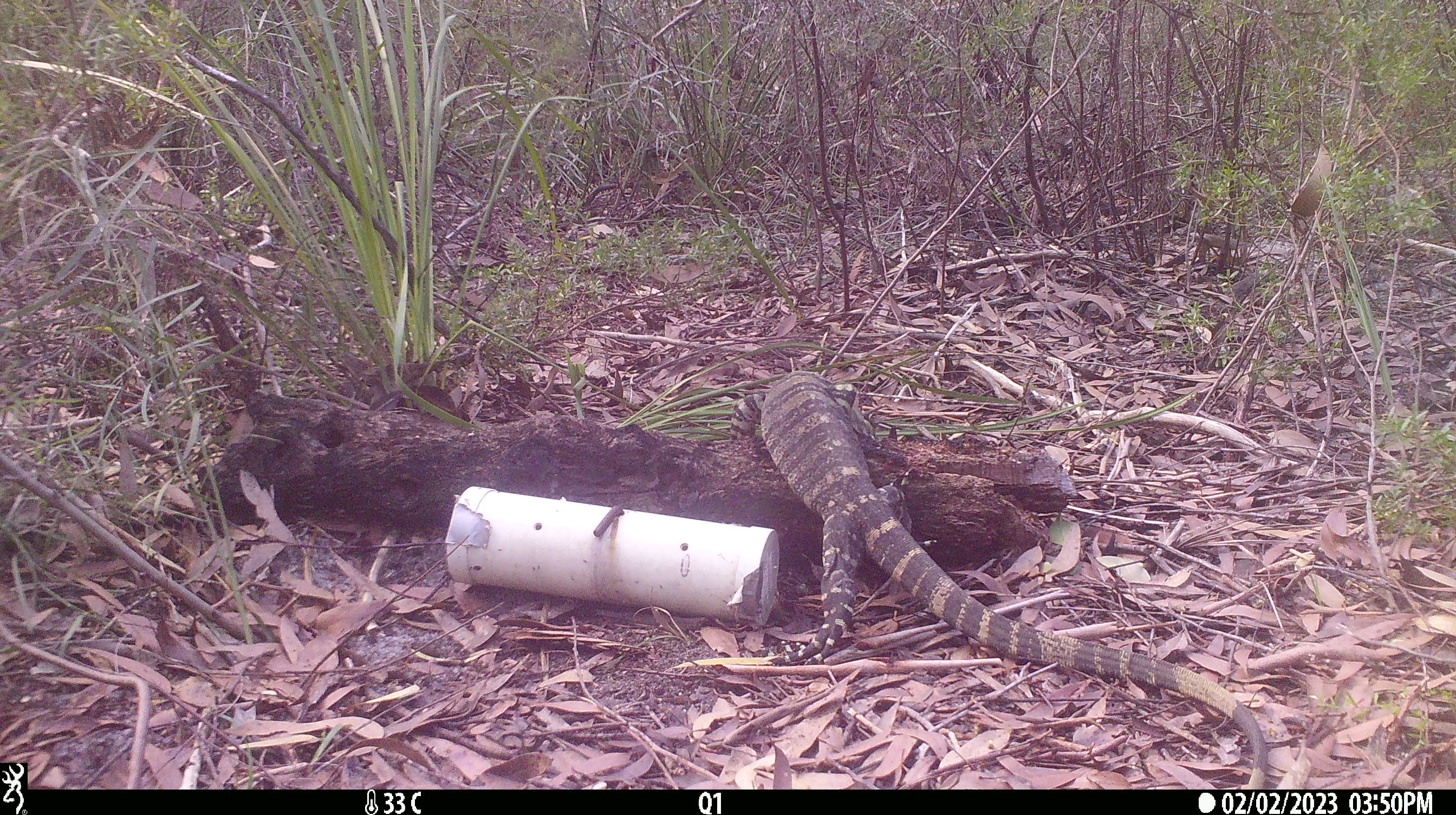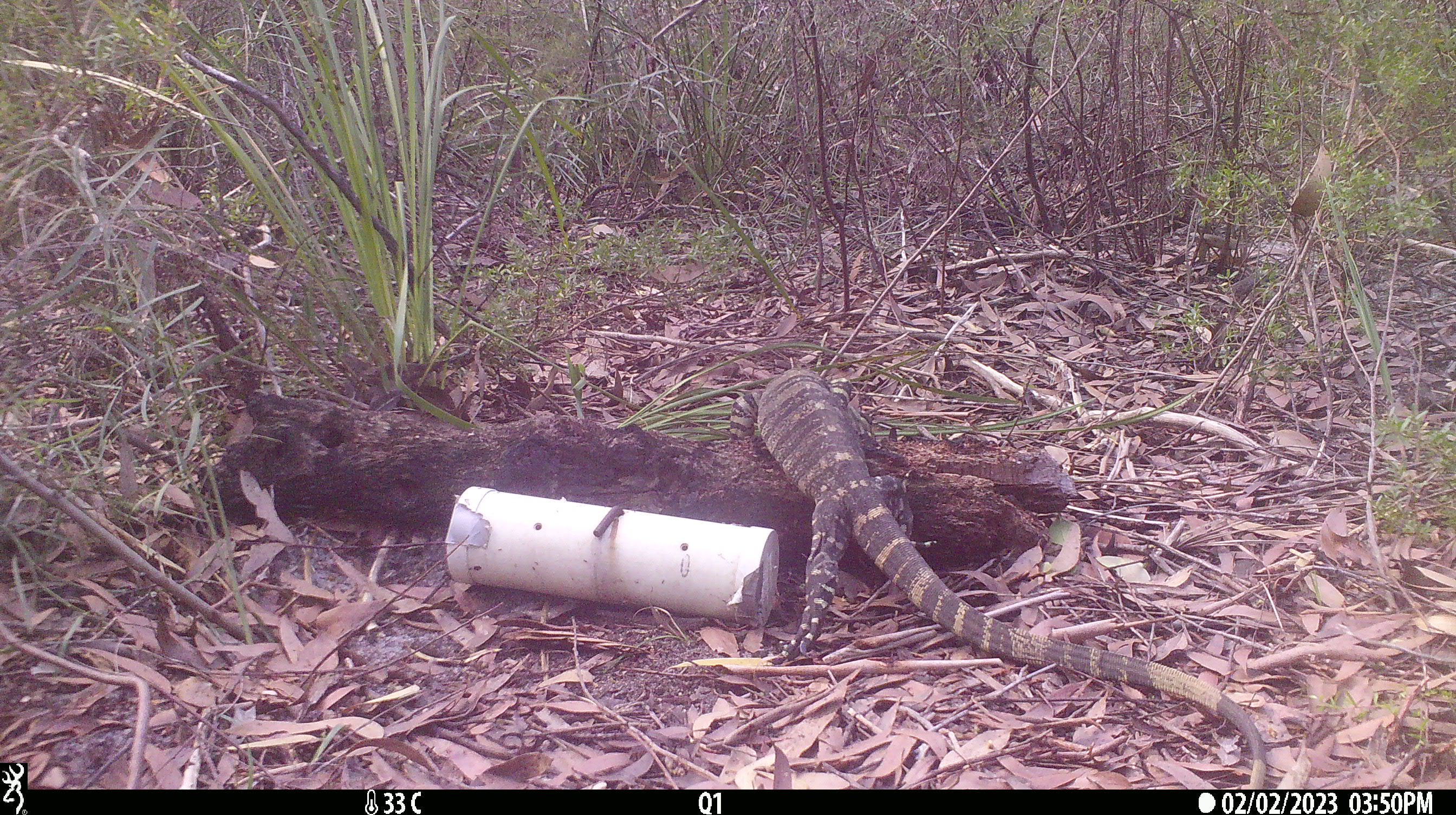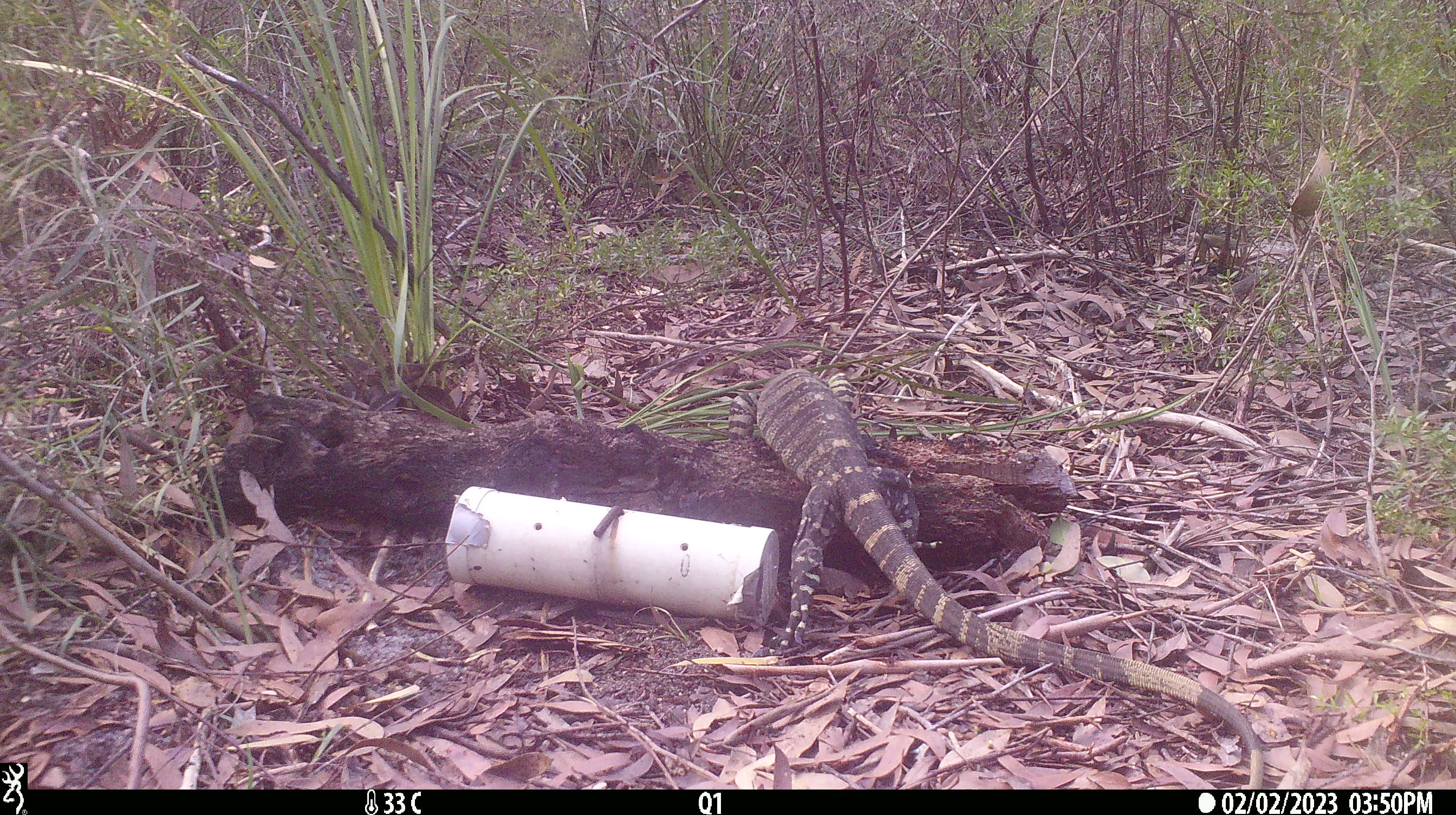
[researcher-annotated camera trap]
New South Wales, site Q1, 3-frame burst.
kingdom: Animalia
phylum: Chordata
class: Reptilia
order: Squamata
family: Varanidae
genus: Varanus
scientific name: Varanus varius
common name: lace monitor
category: goanna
Goanna (lace monitor) (Varanus varius).